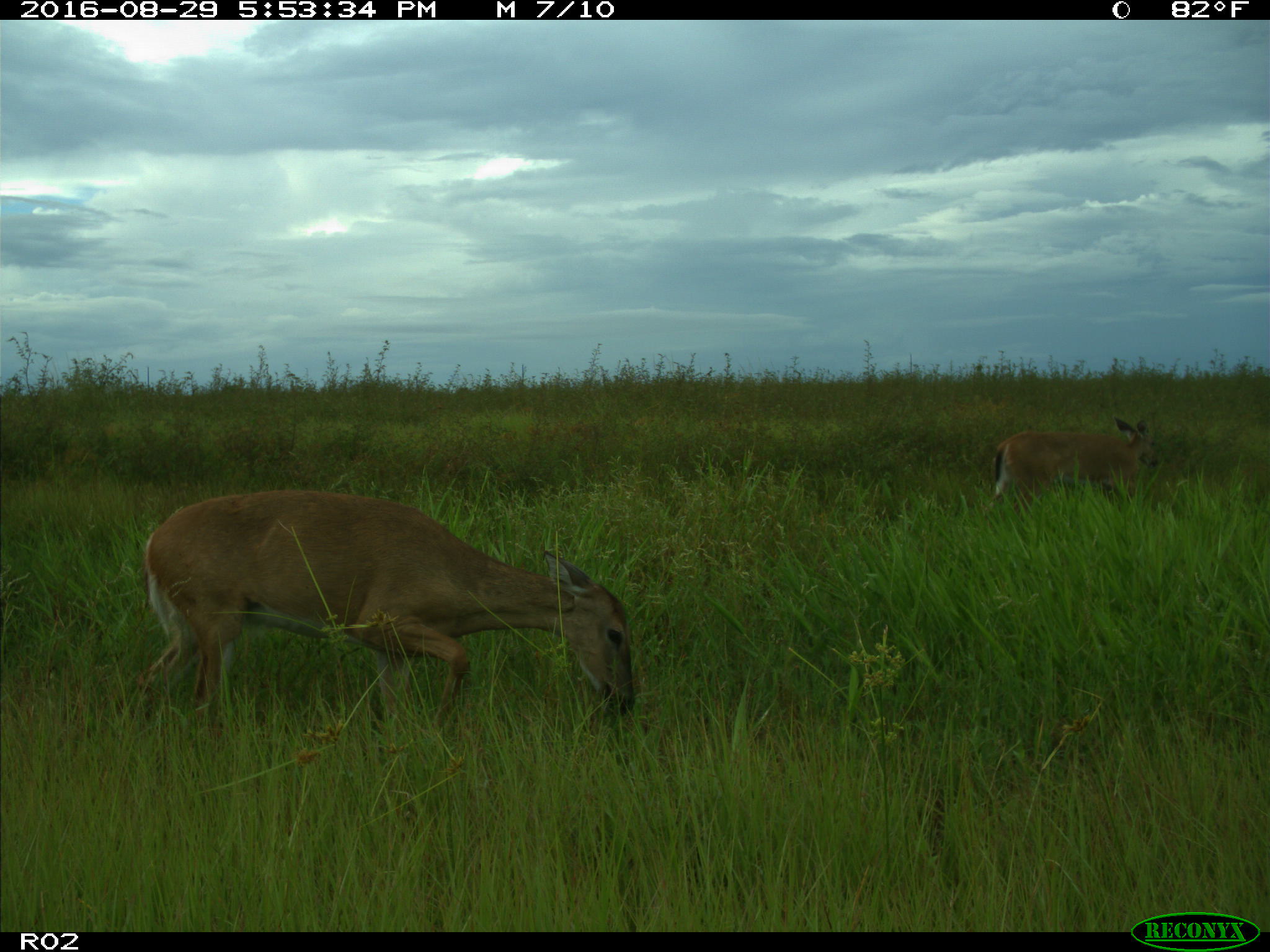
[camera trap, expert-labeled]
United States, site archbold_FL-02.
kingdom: Animalia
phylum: Chordata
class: Mammalia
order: Artiodactyla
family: Cervidae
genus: Odocoileus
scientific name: Odocoileus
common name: deer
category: unidentified deer